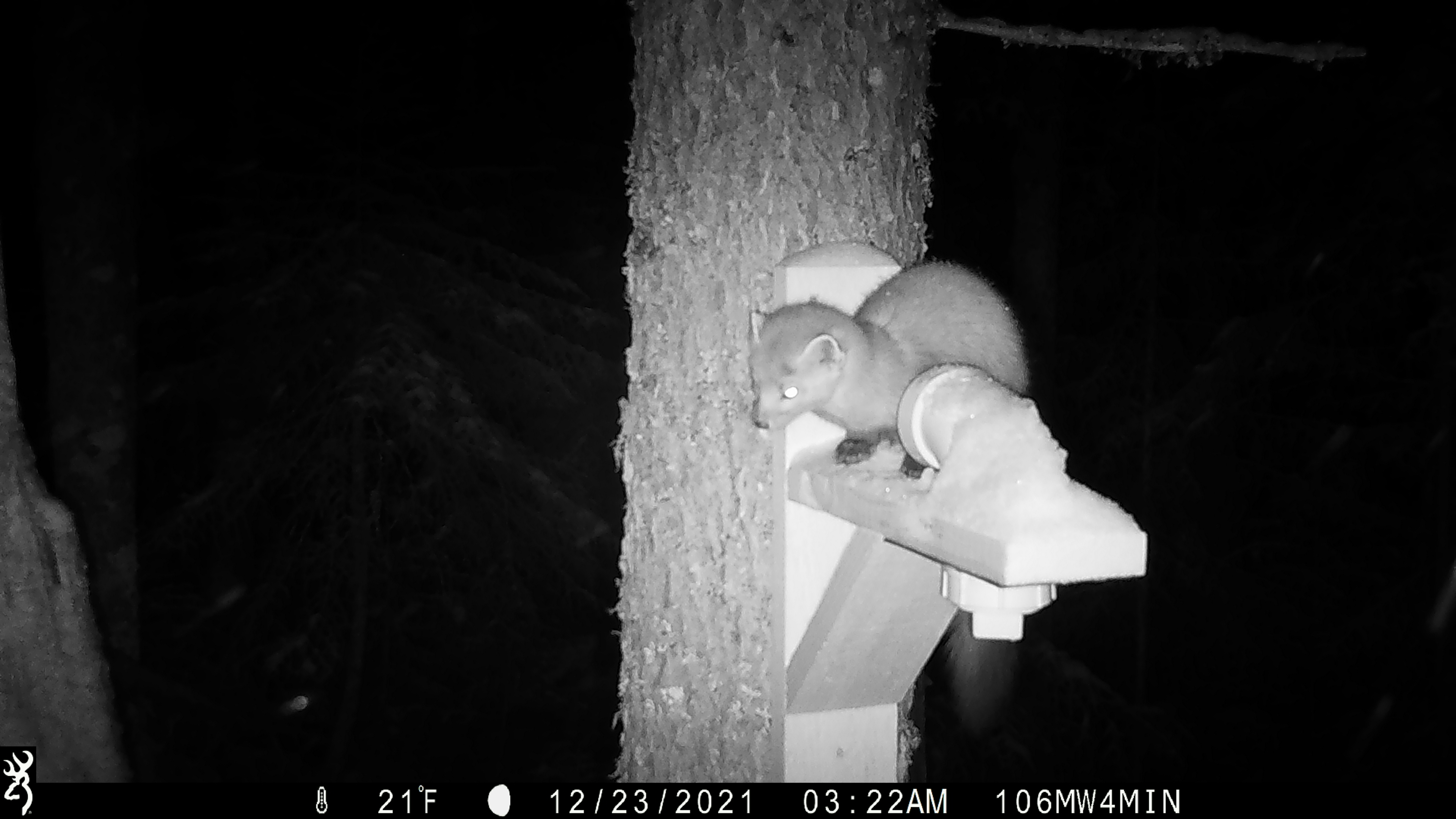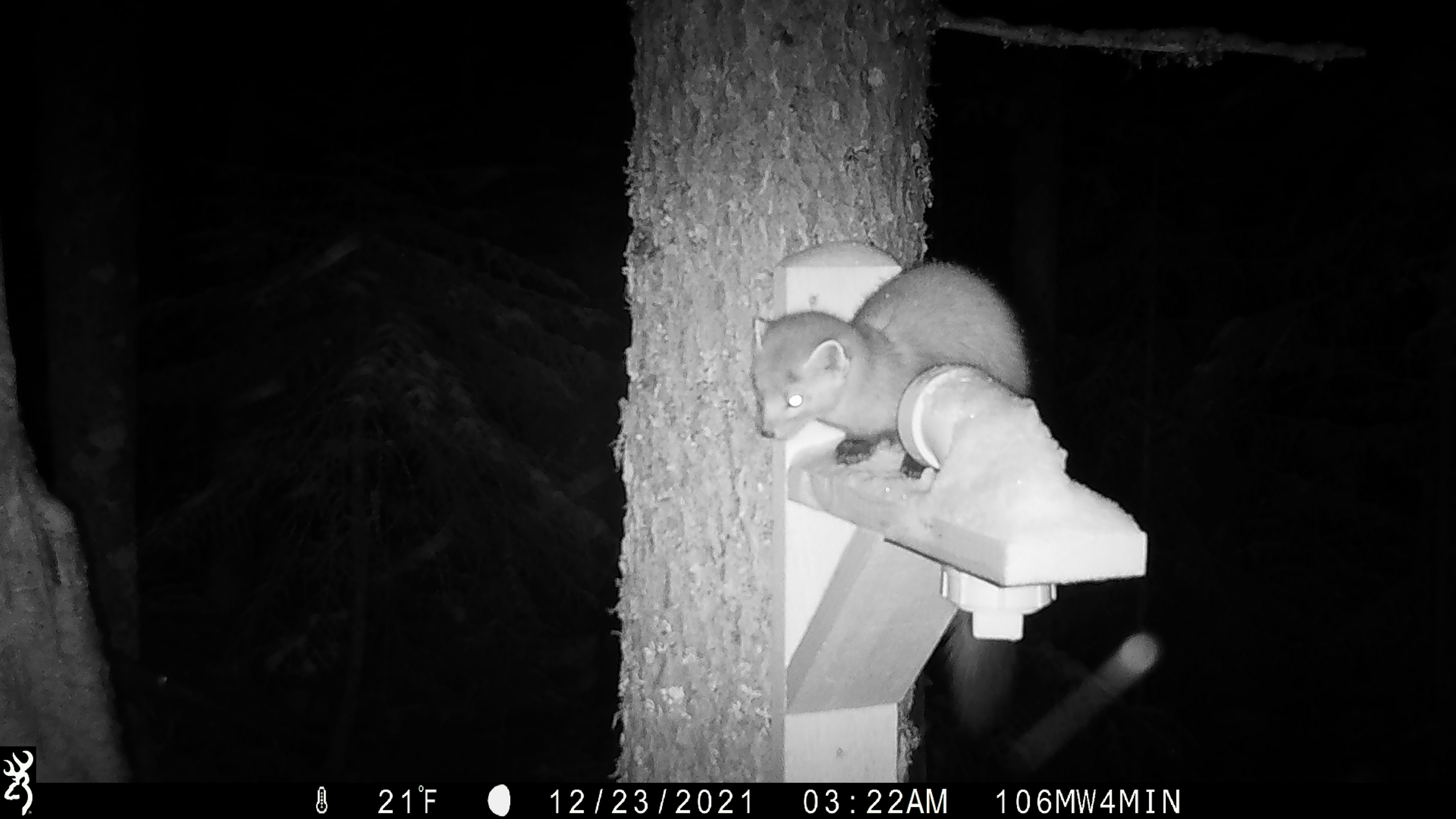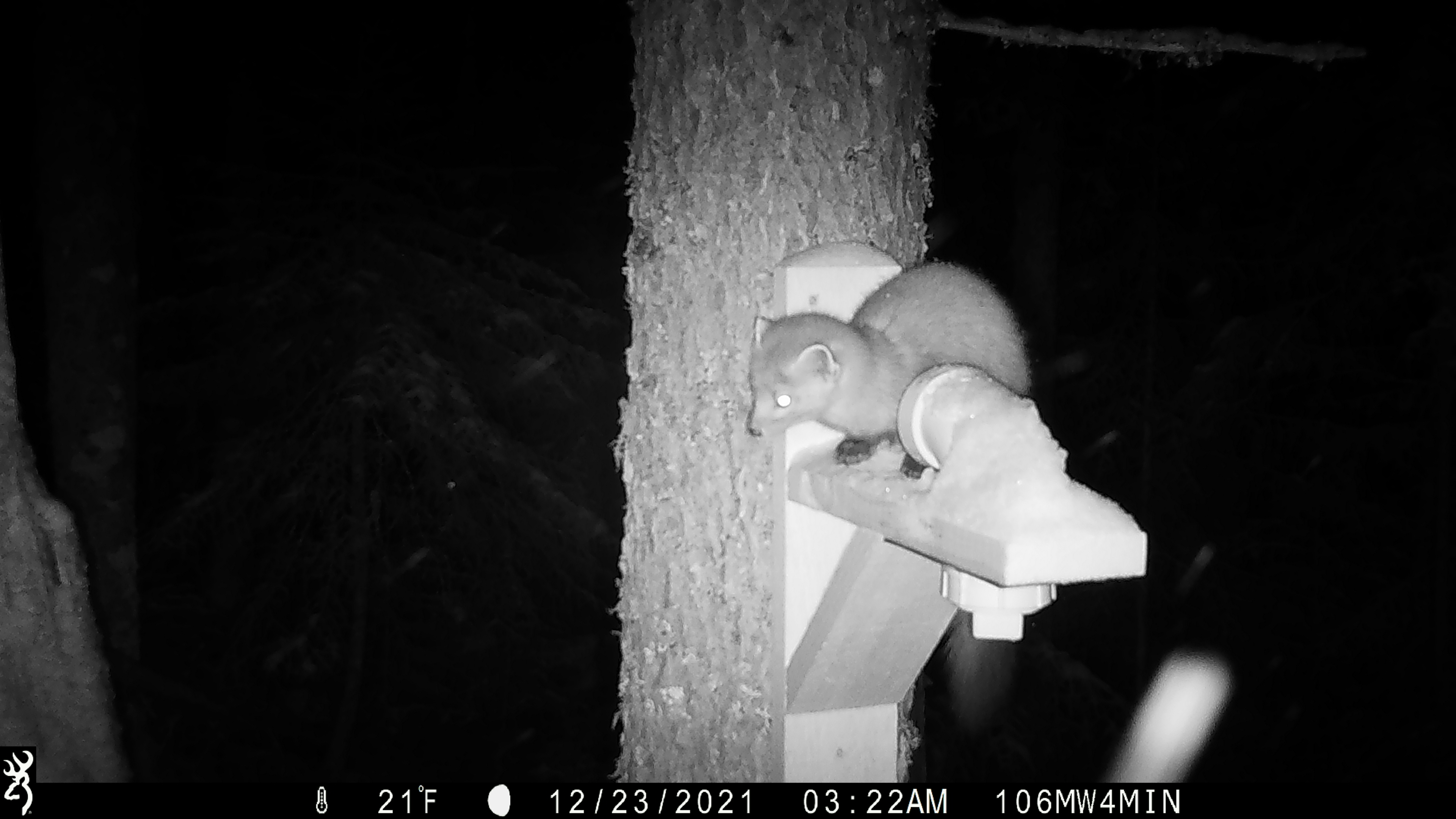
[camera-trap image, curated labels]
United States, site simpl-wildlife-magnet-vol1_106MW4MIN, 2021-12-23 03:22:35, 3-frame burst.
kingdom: Animalia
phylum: Chordata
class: Mammalia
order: Carnivora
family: Mustelidae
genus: Martes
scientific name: Martes americana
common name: american marten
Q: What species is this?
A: American marten (Martes americana).